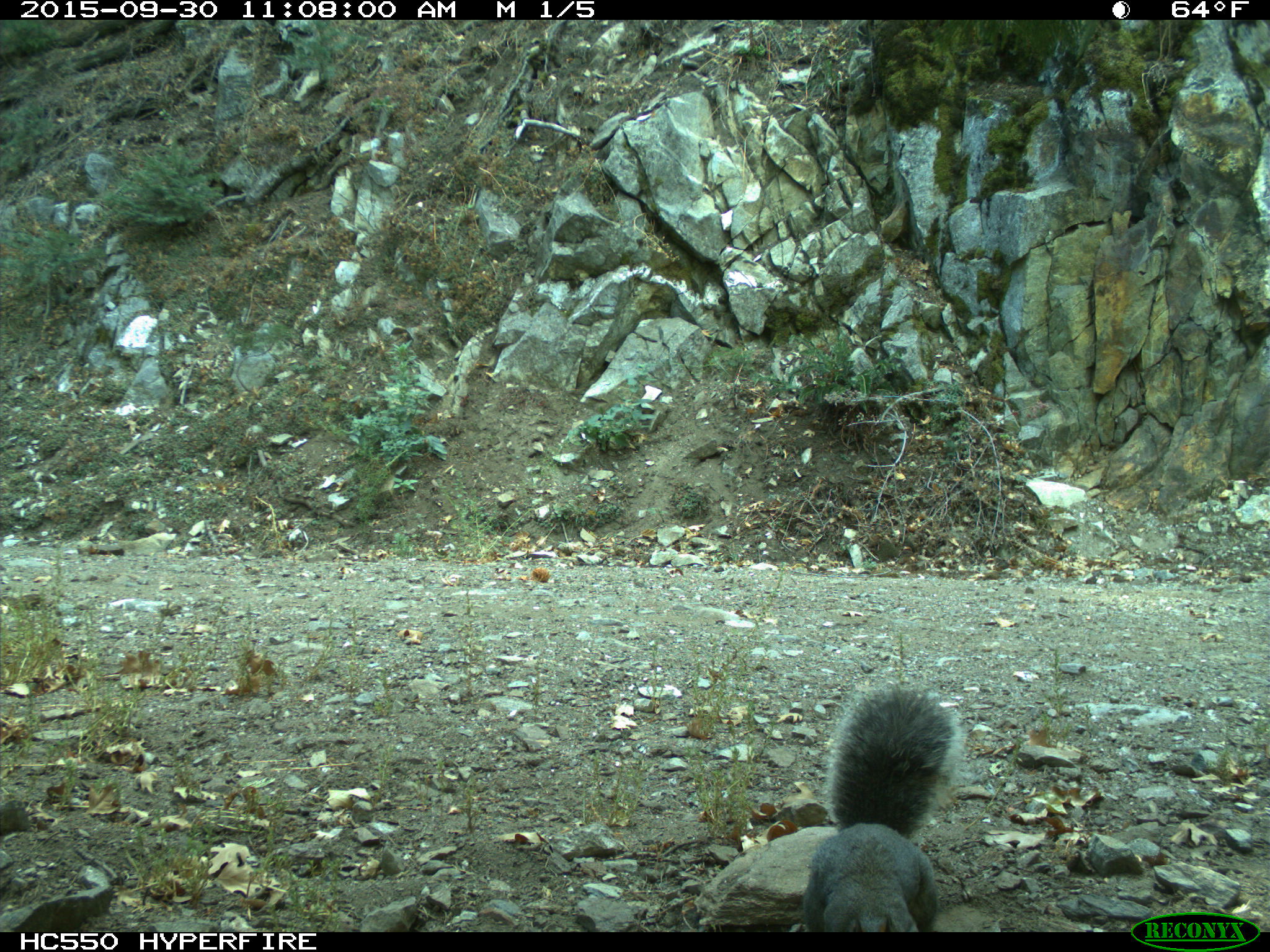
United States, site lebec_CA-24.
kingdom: Animalia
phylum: Chordata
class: Mammalia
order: Rodentia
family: Sciuridae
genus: Sciurus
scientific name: Sciurus carolinensis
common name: eastern gray squirrel